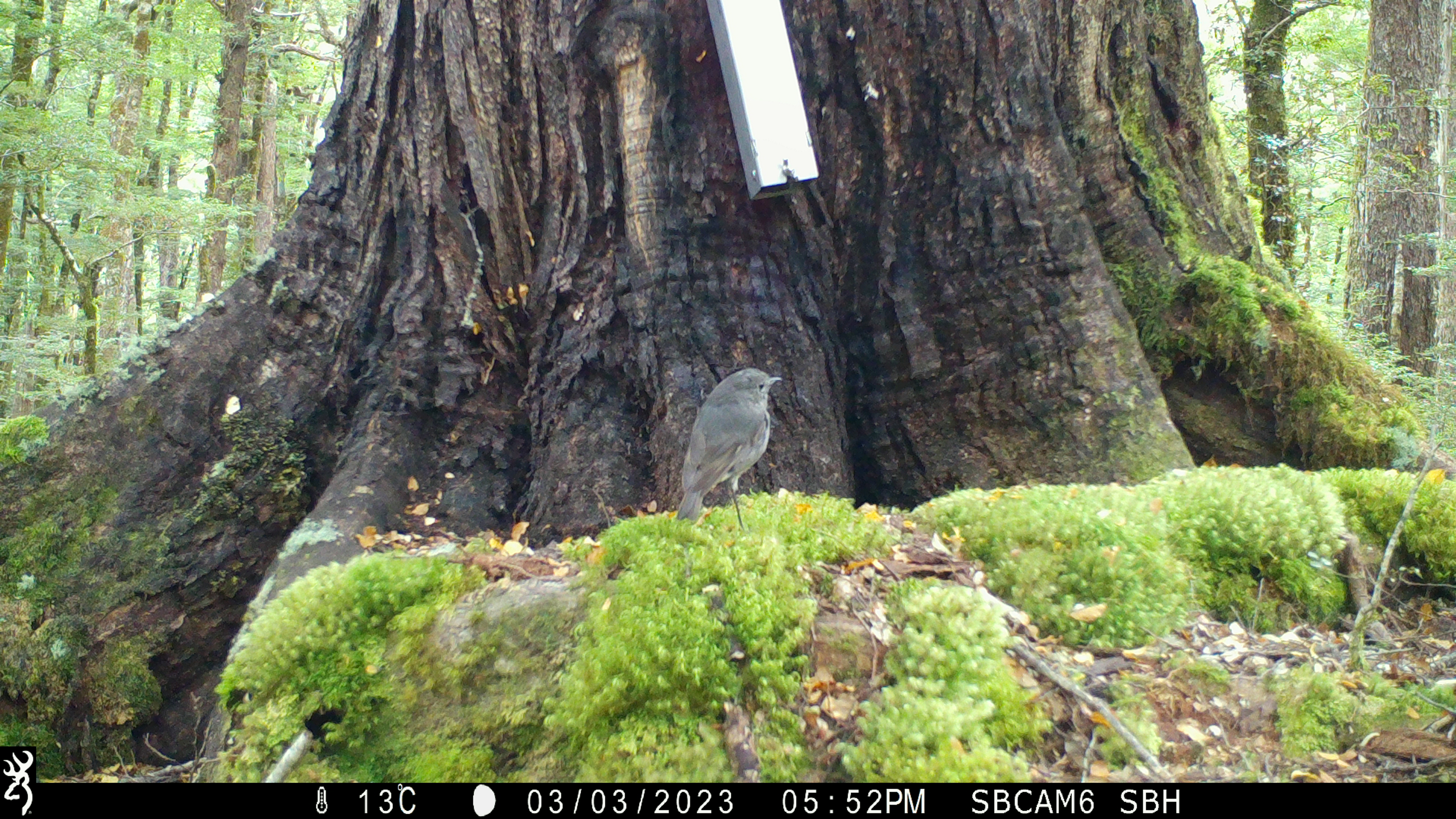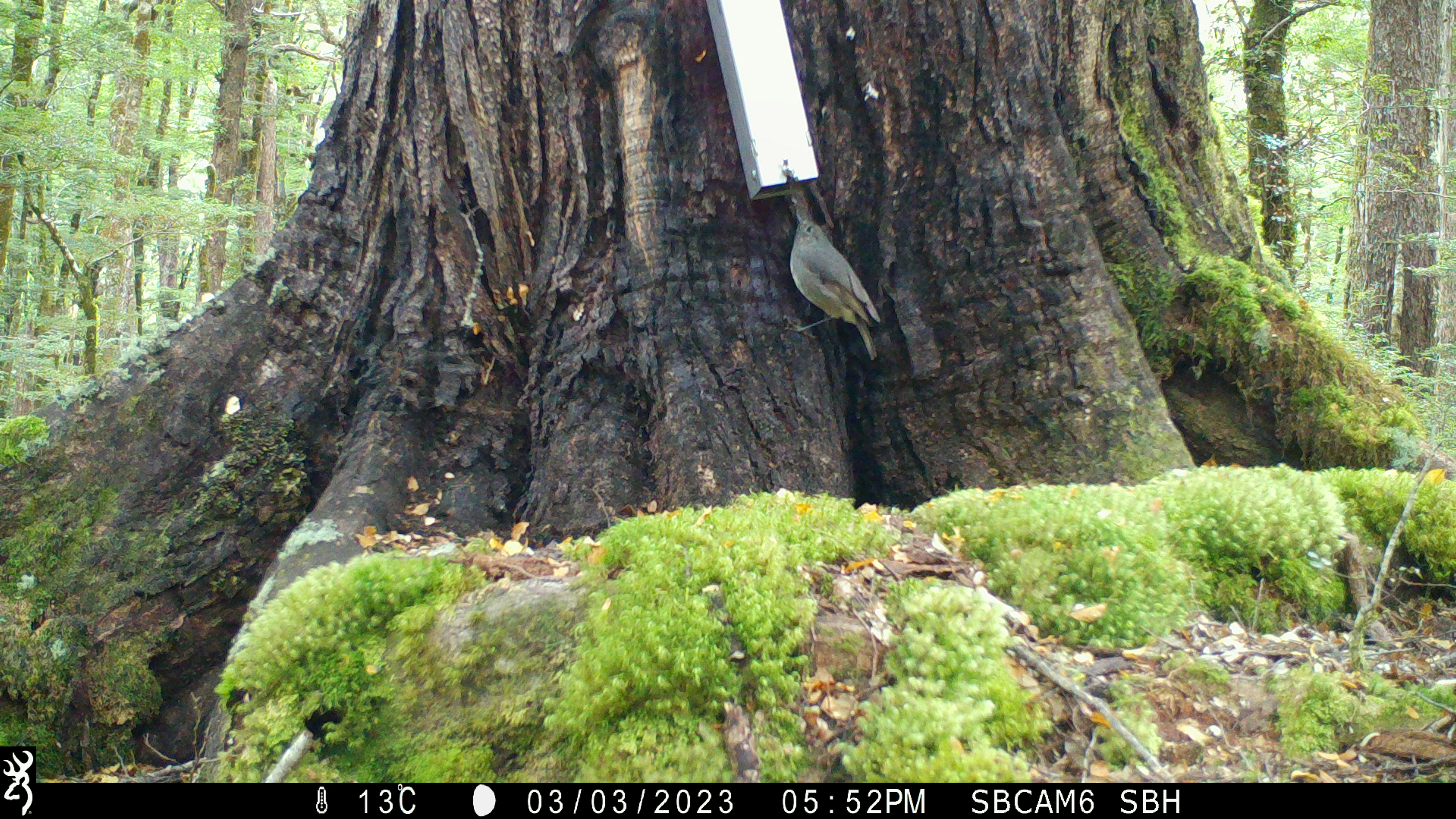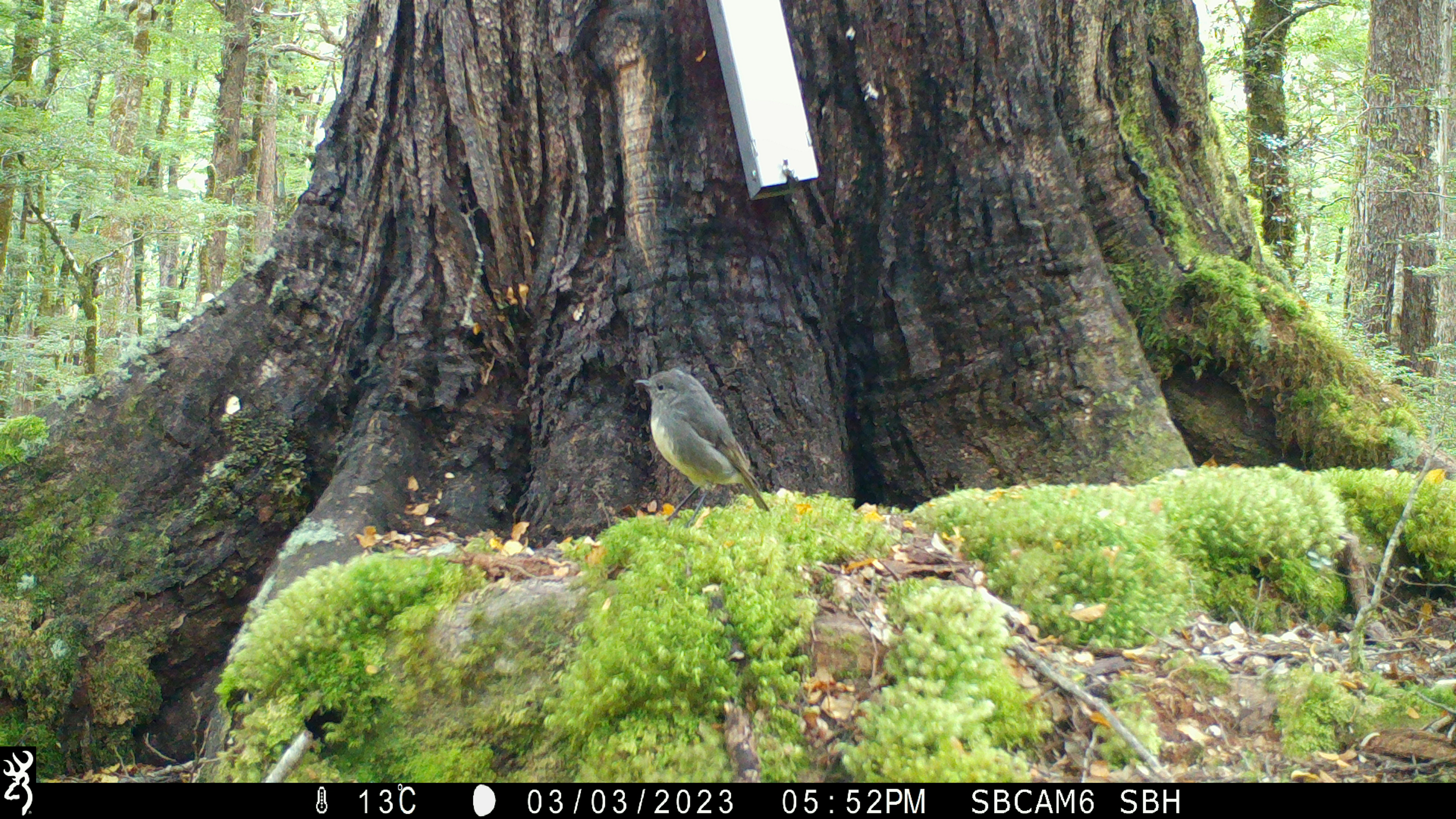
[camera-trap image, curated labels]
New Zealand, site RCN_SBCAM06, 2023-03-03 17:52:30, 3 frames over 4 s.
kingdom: Animalia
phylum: Chordata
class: Aves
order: Passeriformes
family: Petroicidae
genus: Petroica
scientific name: Petroica australis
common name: new zealand robin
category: robin